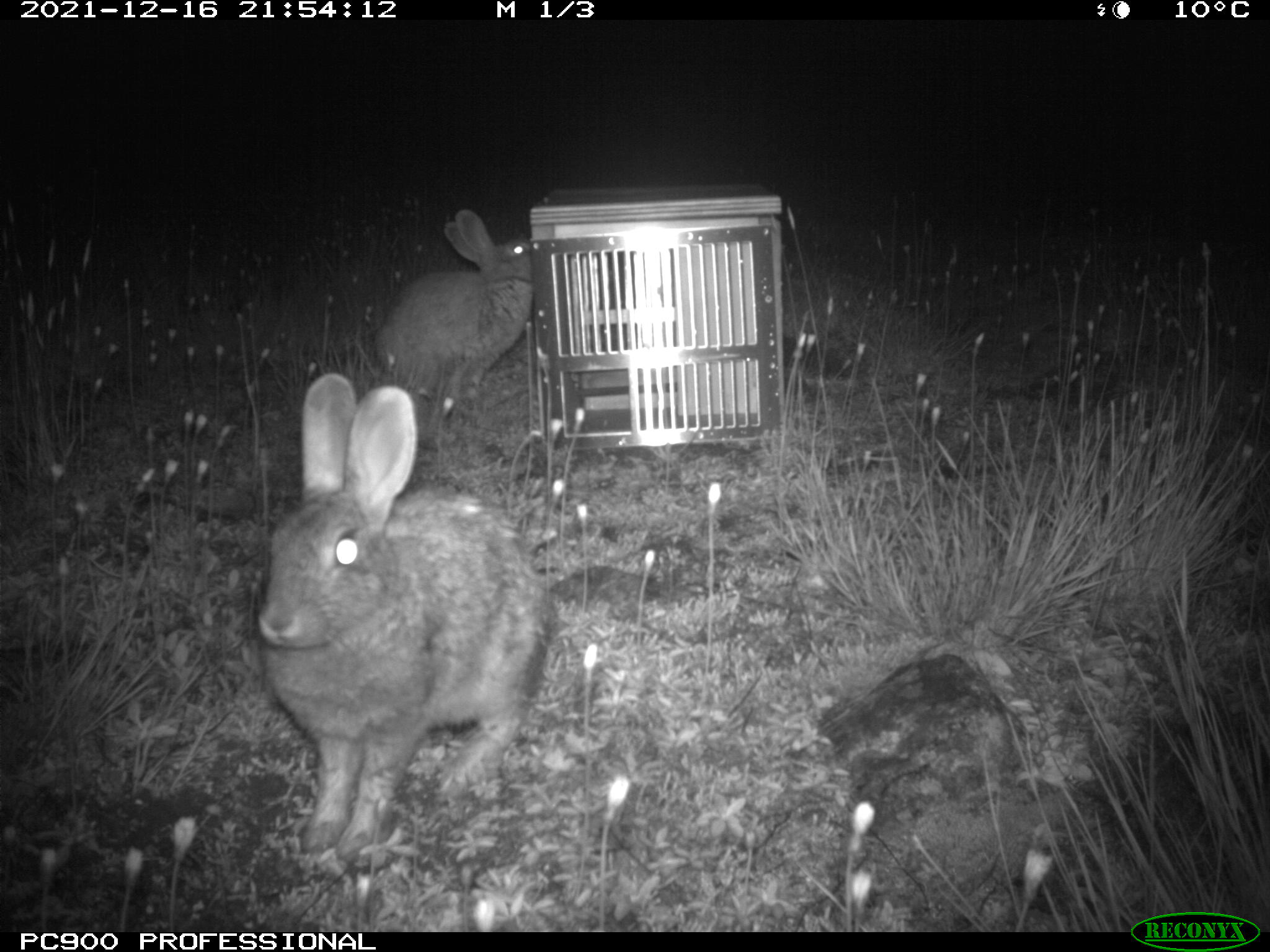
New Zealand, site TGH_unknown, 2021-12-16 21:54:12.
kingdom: Animalia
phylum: Chordata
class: Mammalia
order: Lagomorpha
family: Leporidae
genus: Oryctolagus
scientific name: Oryctolagus cuniculus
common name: european rabbit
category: rabbit